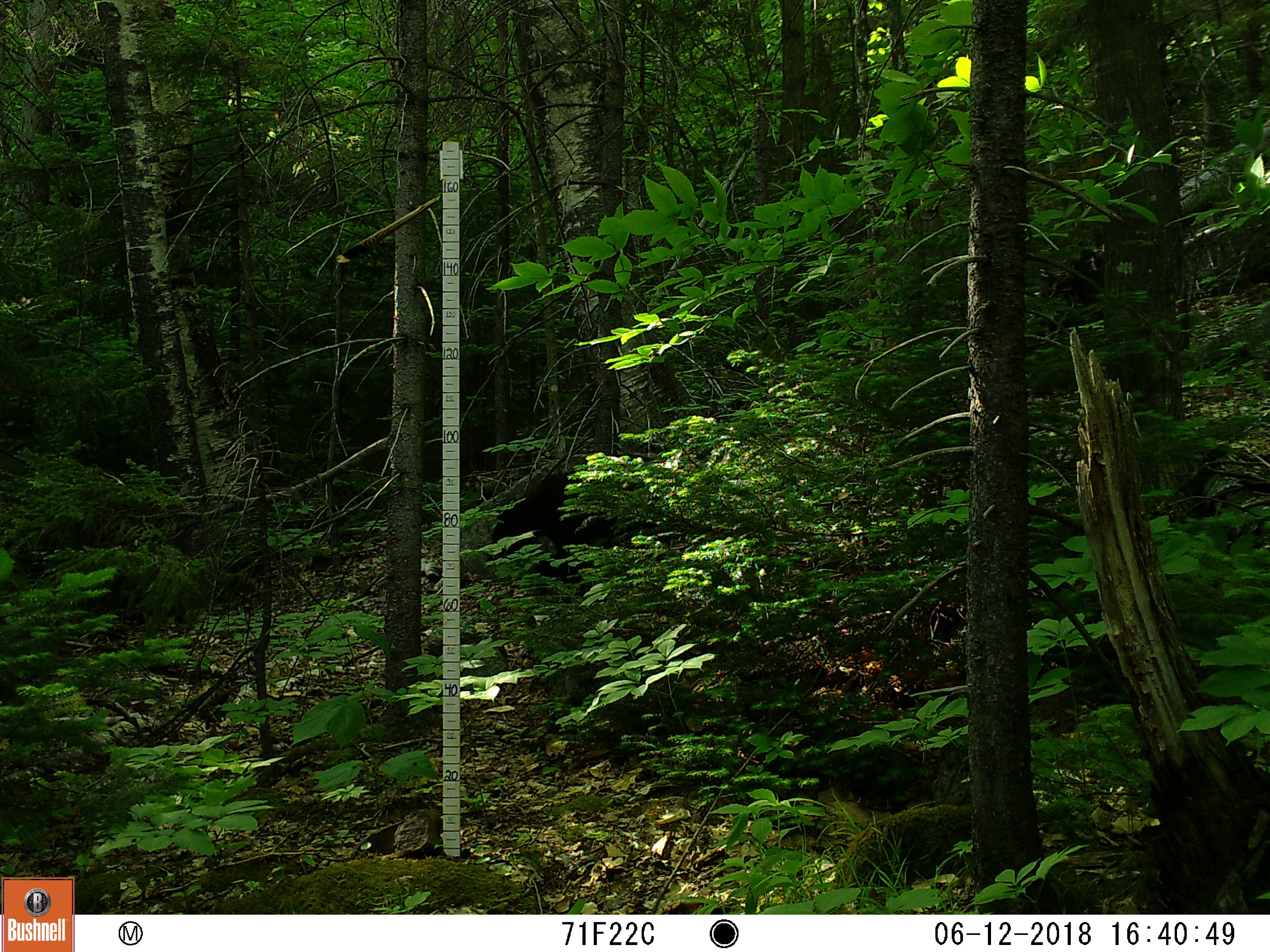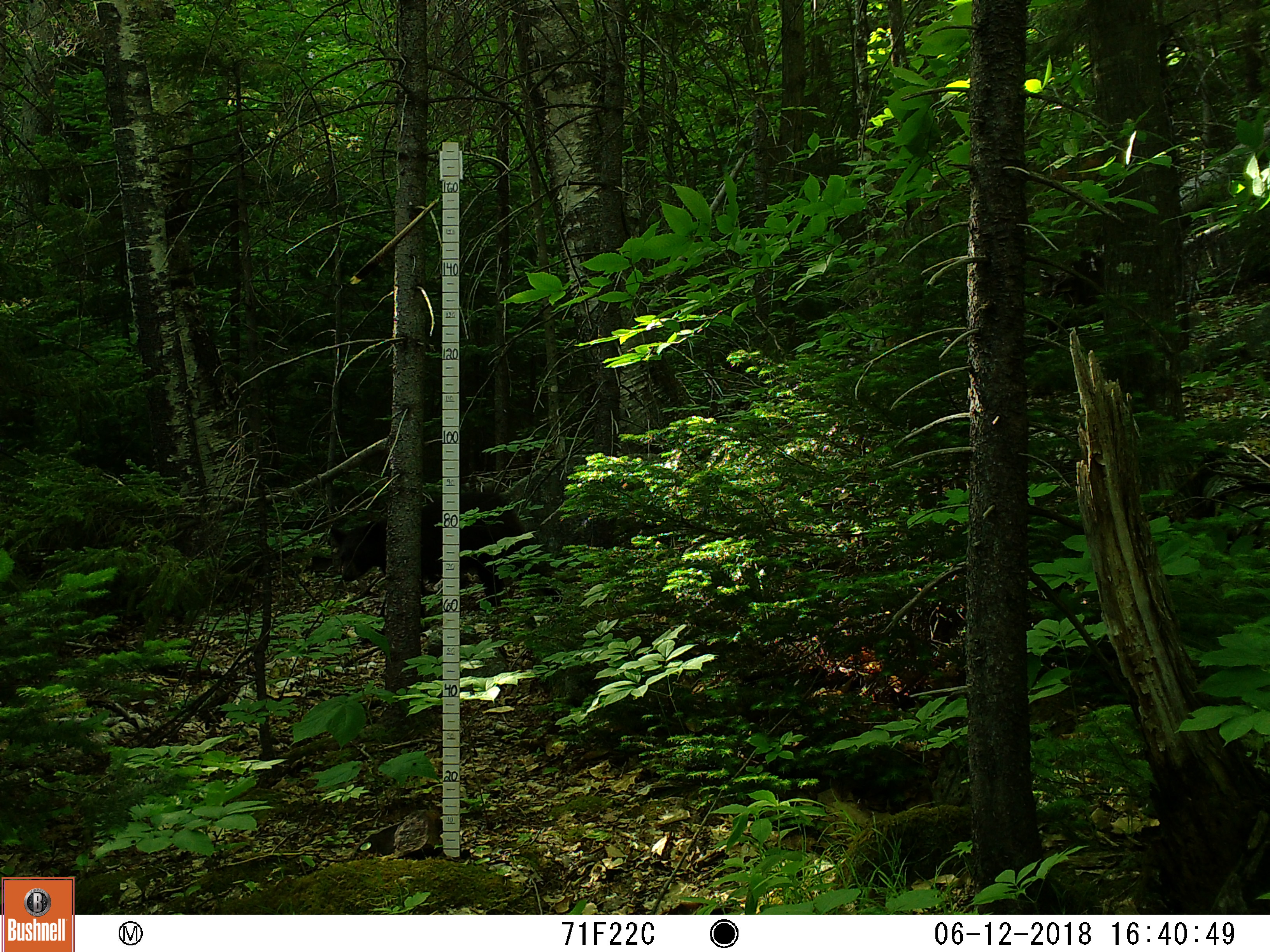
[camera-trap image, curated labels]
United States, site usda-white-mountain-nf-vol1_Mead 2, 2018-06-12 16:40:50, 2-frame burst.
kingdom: Animalia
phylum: Chordata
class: Mammalia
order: Carnivora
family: Ursidae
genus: Ursus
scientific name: Ursus americanus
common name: black bear